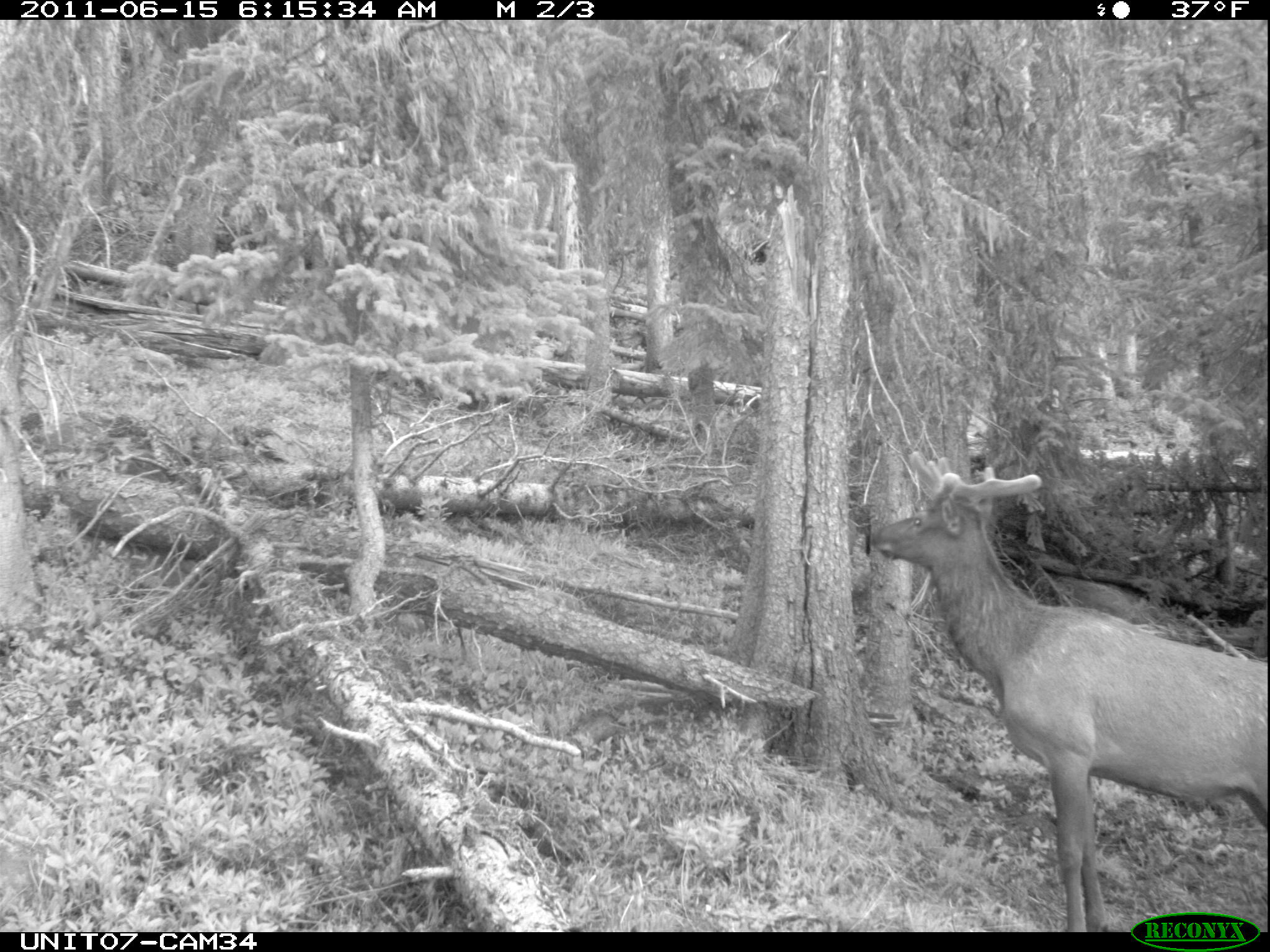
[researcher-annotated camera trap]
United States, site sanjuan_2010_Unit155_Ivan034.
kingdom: Animalia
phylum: Chordata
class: Mammalia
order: Artiodactyla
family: Cervidae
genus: Cervus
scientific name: Cervus elaphus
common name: red deer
Cervus elaphus (red deer).